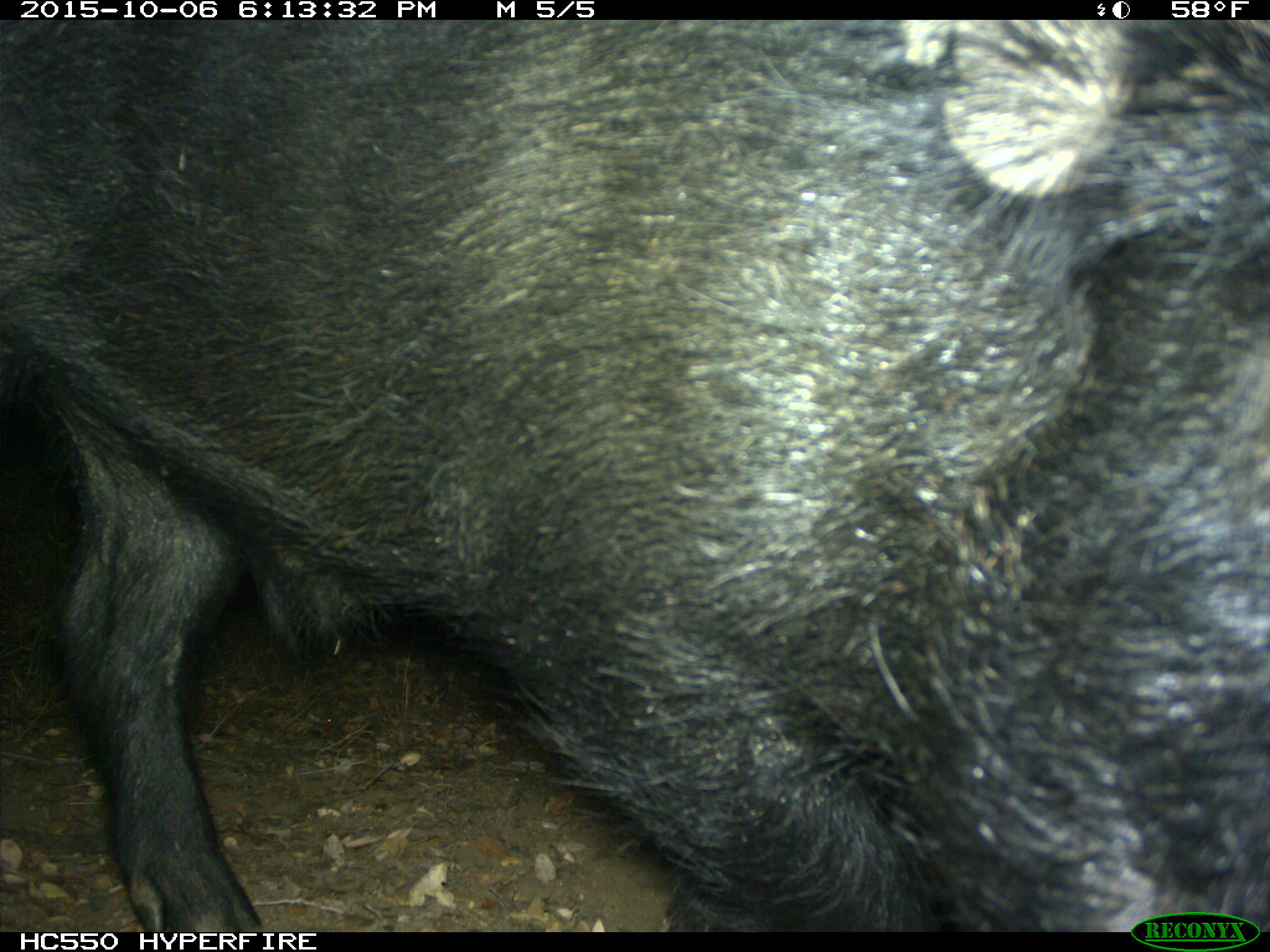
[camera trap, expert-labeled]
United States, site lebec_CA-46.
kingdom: Animalia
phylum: Chordata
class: Mammalia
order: Artiodactyla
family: Suidae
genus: Sus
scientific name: Sus scrofa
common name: wild boar